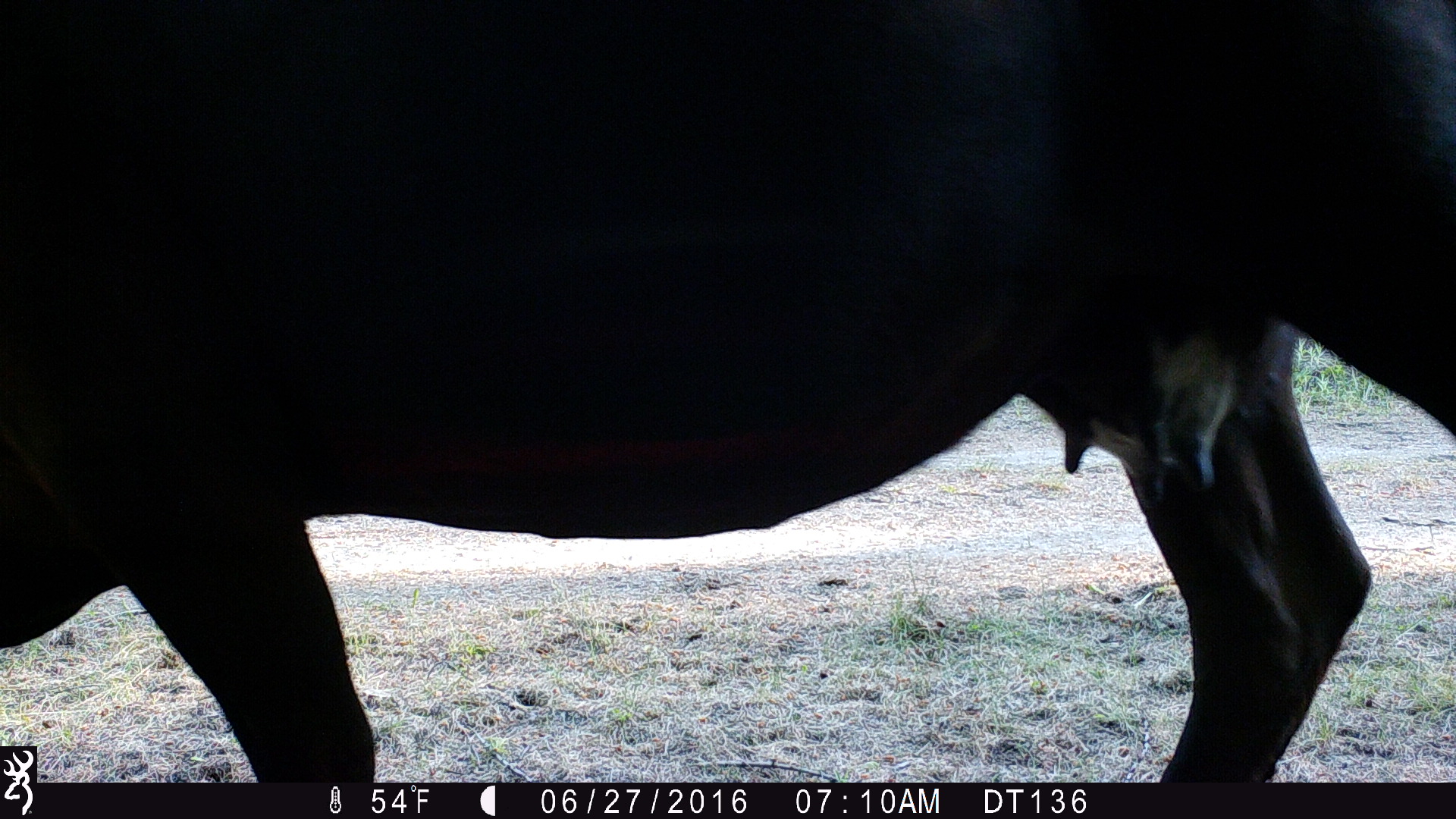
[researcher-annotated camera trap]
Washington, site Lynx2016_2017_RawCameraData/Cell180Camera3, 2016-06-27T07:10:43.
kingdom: Animalia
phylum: Chordata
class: Mammalia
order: Artiodactyla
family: Bovidae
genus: Bos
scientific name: Bos taurus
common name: domestic cattle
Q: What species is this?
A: Domestic cattle (Bos taurus).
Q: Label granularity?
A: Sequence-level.